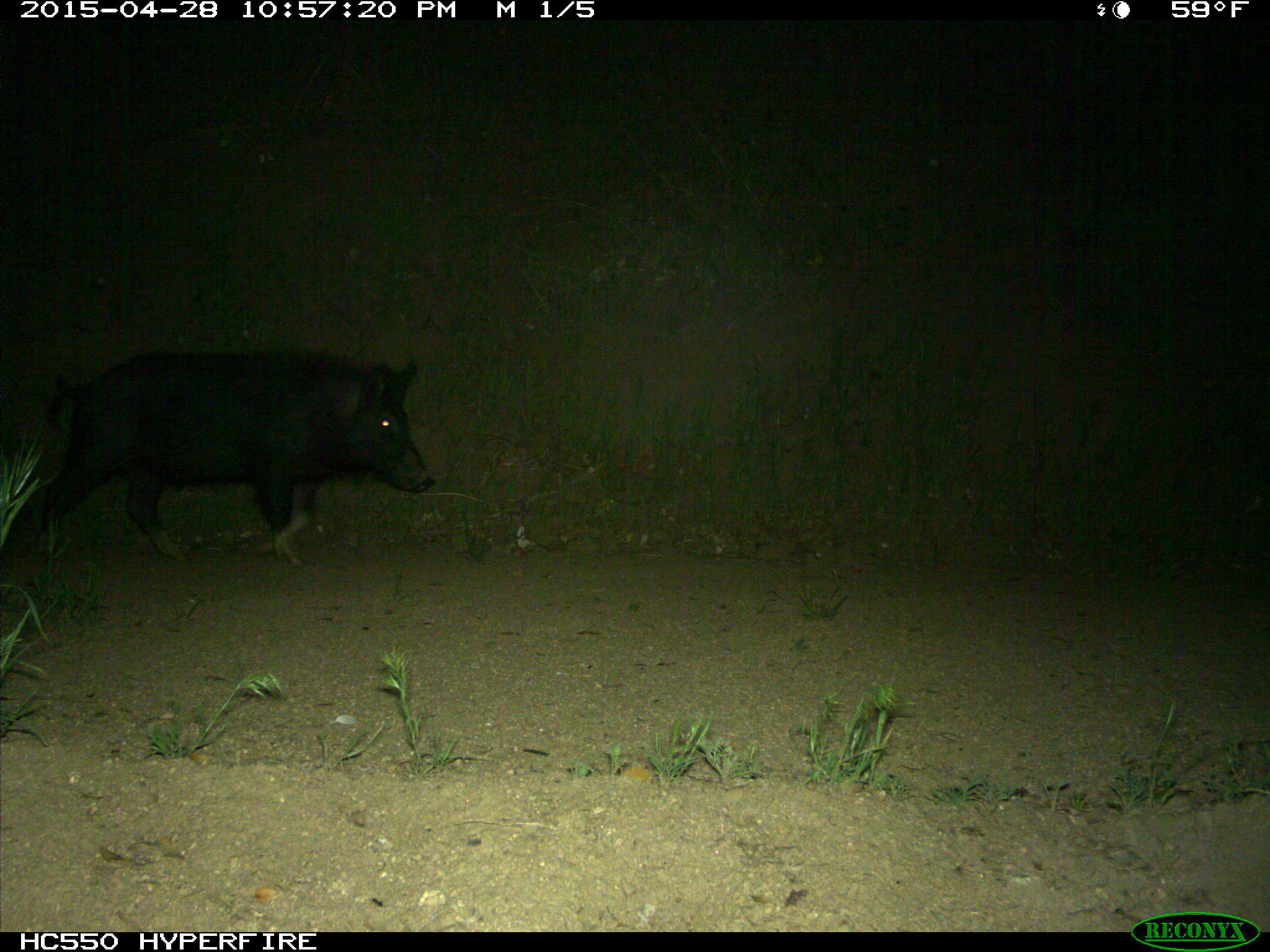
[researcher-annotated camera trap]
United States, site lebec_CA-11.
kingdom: Animalia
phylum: Chordata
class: Mammalia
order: Artiodactyla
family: Suidae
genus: Sus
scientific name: Sus scrofa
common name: wild boar